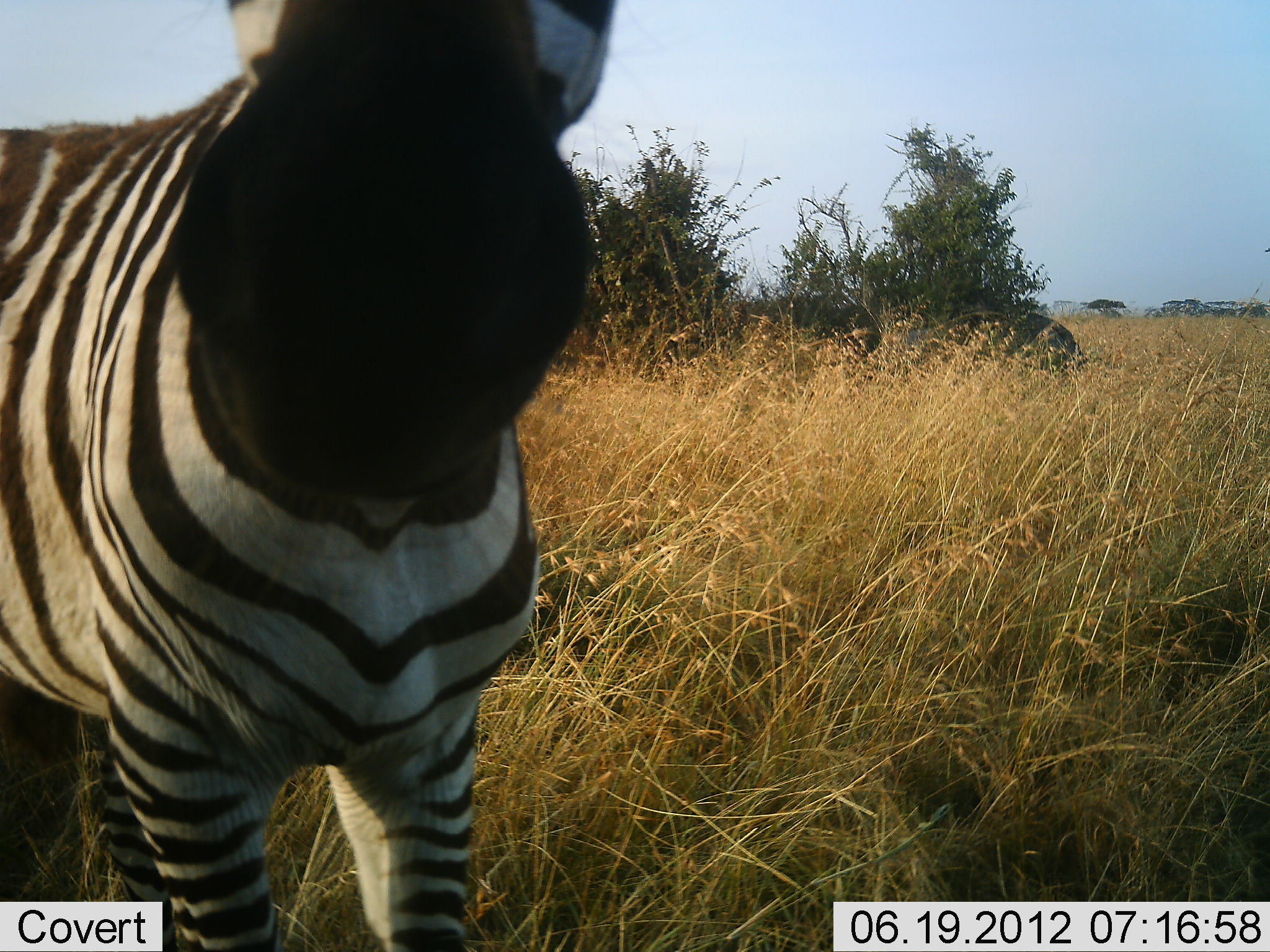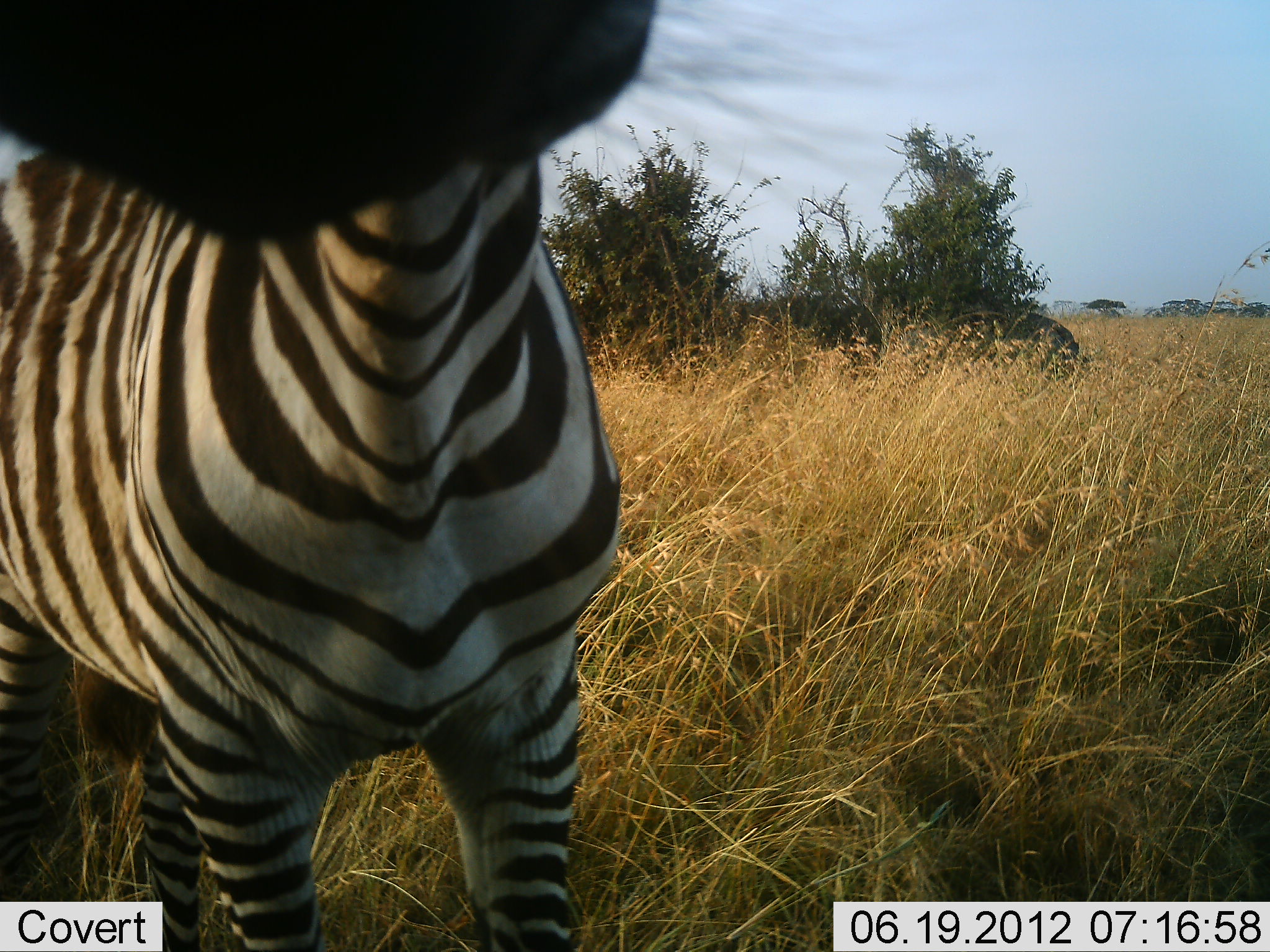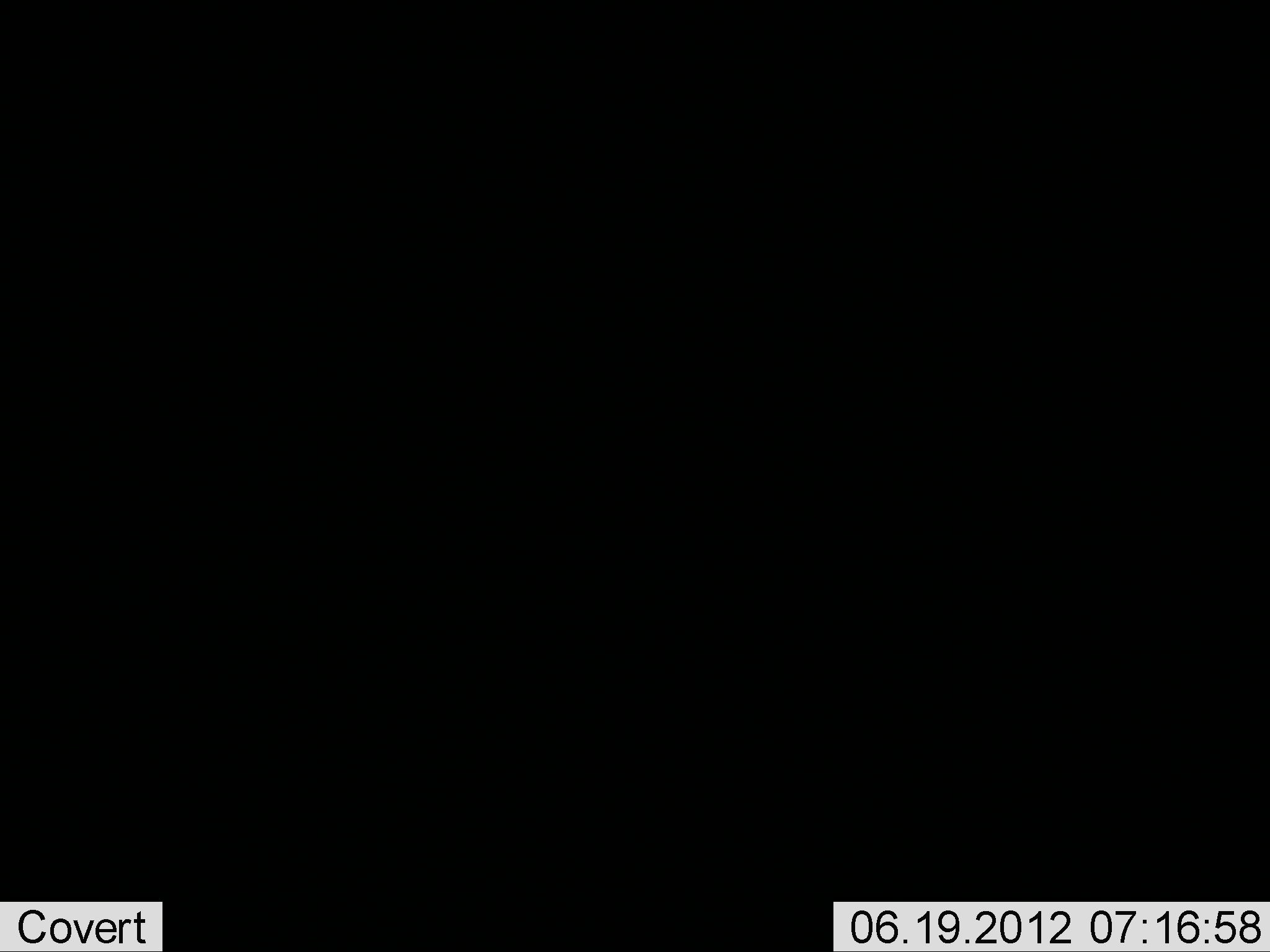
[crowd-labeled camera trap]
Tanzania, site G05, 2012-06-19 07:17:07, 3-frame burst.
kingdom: Animalia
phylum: Chordata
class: Mammalia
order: Perissodactyla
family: Equidae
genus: Equus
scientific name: Equus quagga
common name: plains zebra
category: zebra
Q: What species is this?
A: Zebra (plains zebra) (Equus quagga).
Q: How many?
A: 1.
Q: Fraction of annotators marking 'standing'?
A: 90%.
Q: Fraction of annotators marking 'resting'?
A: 0%.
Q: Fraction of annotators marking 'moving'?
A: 10%.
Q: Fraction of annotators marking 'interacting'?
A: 10%.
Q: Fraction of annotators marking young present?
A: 0%.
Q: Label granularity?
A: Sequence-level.